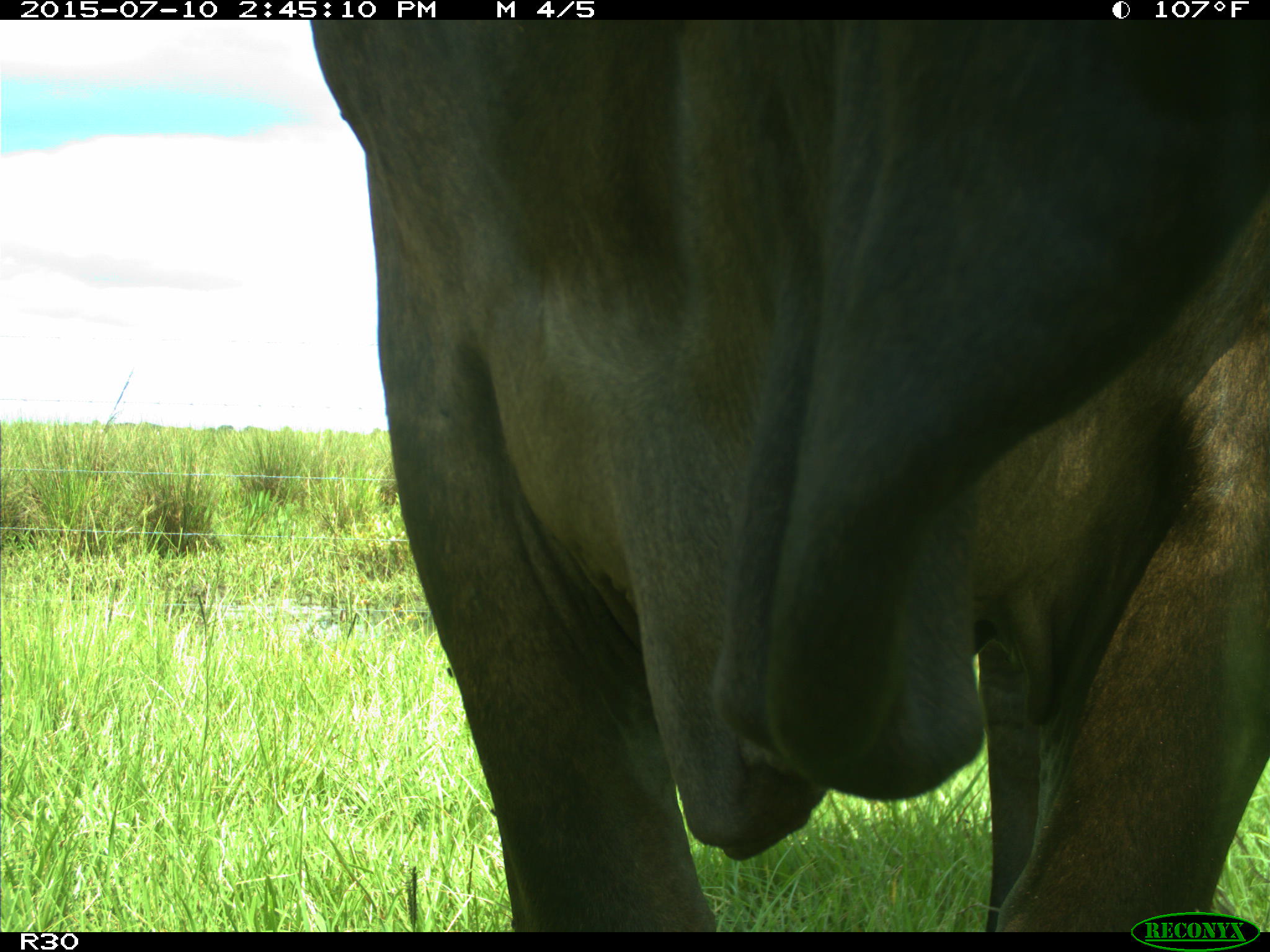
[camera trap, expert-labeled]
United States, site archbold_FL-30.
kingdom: Animalia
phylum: Chordata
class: Mammalia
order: Artiodactyla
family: Bovidae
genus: Bos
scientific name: Bos taurus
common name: domestic cow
Bos taurus (domestic cow).